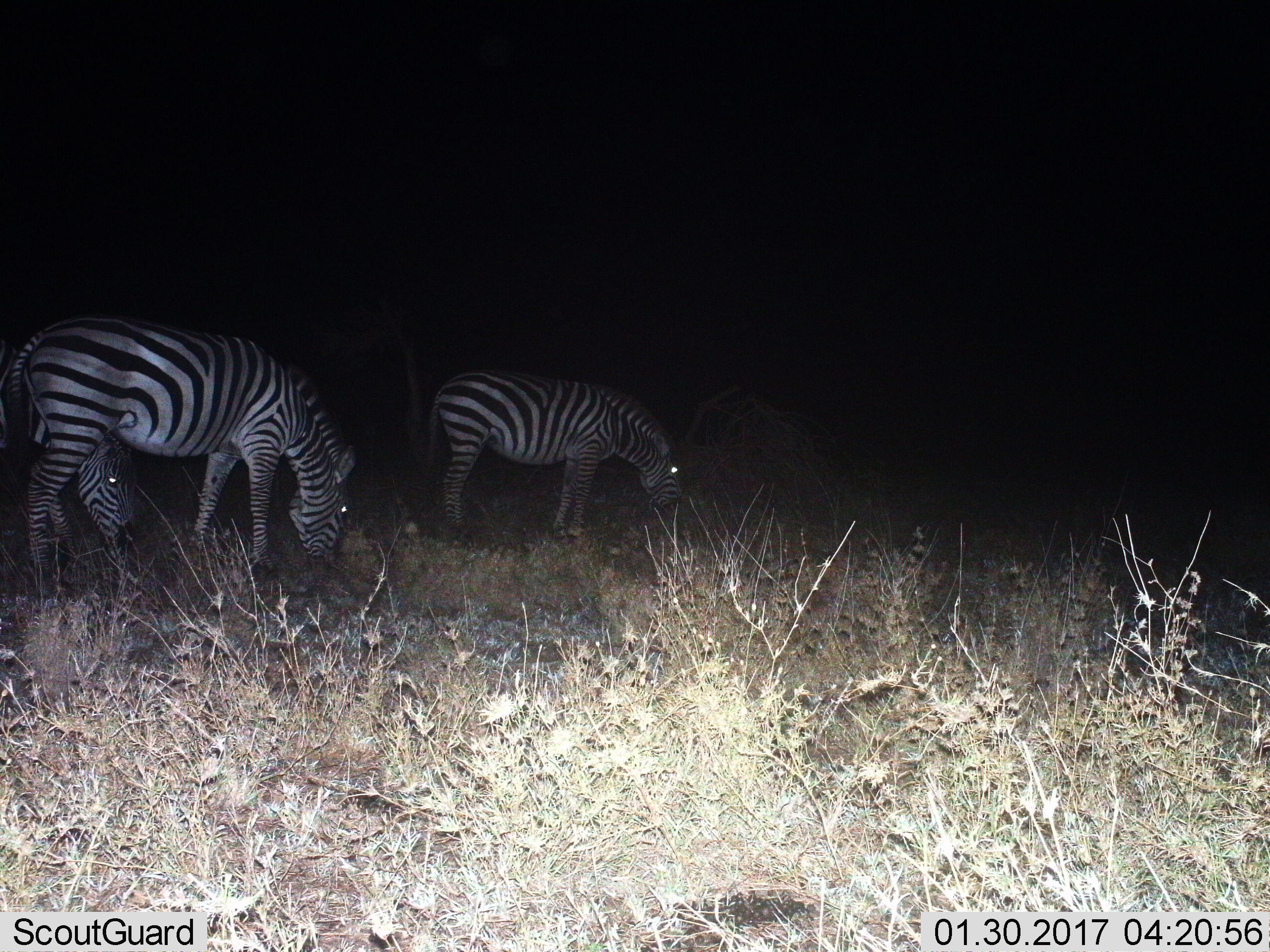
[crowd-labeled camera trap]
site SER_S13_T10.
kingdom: Animalia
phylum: Chordata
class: Mammalia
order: Perissodactyla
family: Equidae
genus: Equus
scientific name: Equus quagga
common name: plains zebra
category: zebraplains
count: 2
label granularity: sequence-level